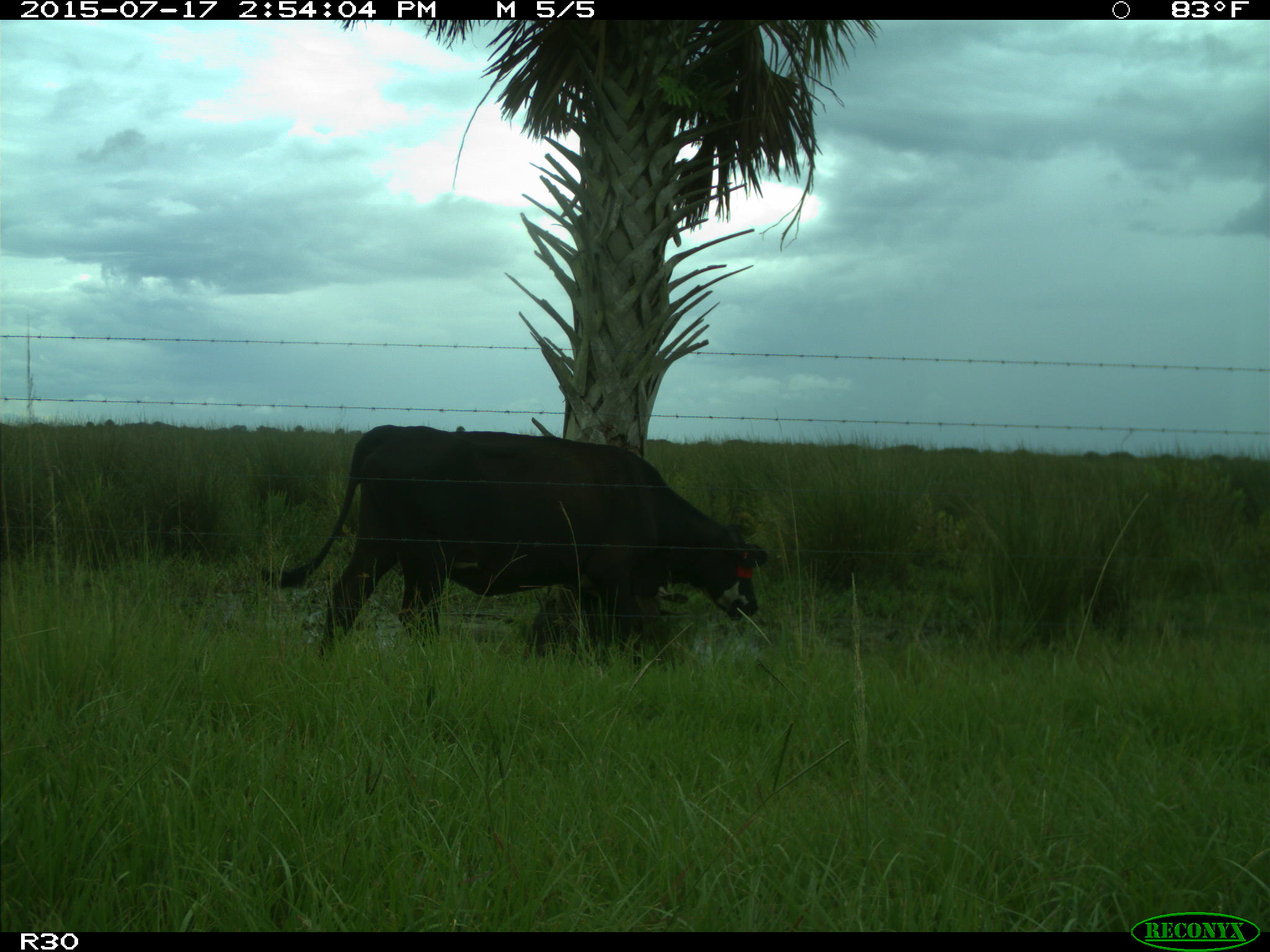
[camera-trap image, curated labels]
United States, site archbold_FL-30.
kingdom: Animalia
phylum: Chordata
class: Mammalia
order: Artiodactyla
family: Bovidae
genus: Bos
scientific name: Bos taurus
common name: domestic cow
Bos taurus (domestic cow).